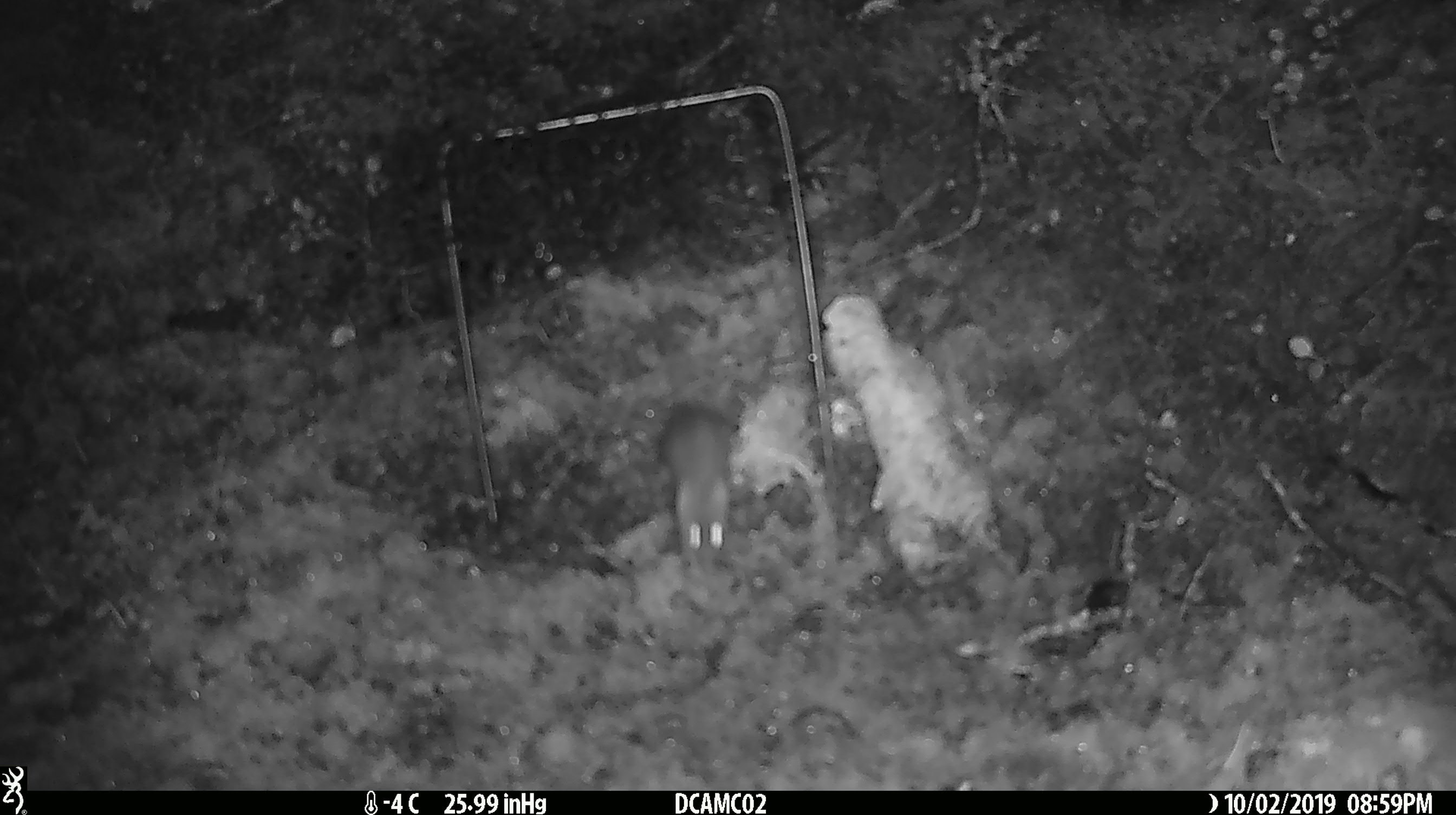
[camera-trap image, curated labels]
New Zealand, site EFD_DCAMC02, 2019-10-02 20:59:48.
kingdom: Animalia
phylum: Chordata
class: Mammalia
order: Rodentia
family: Muridae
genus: Mus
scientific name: Mus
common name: mouse